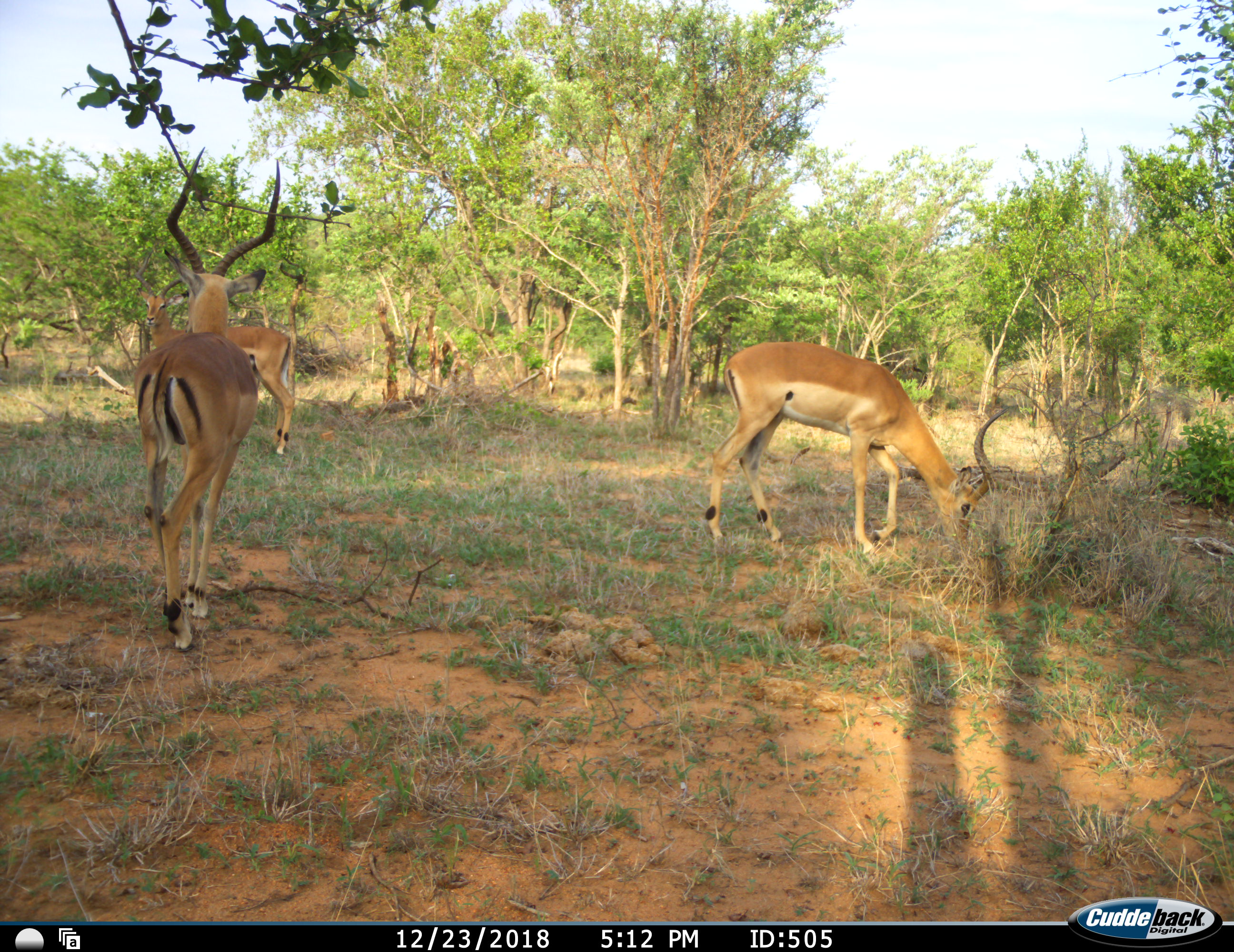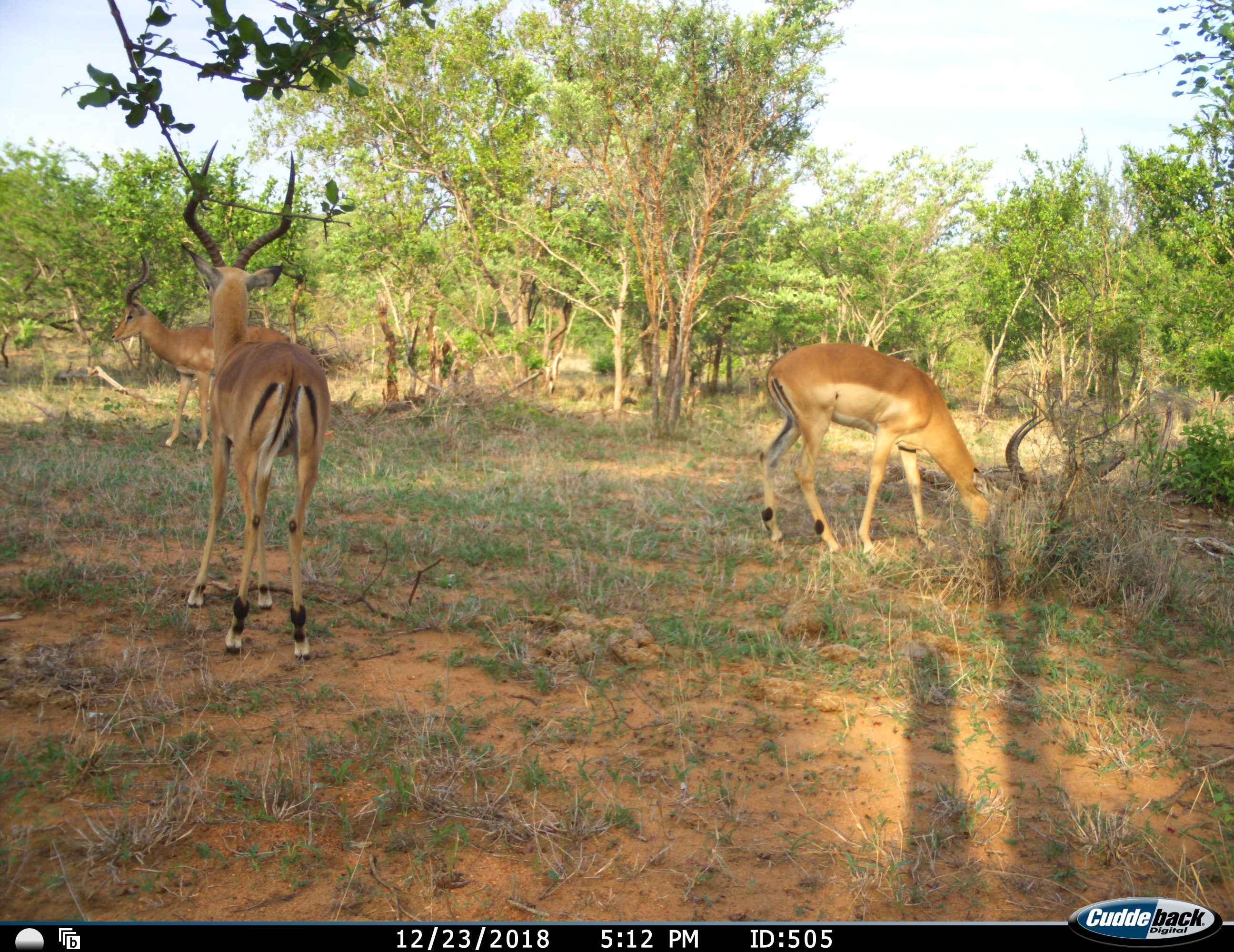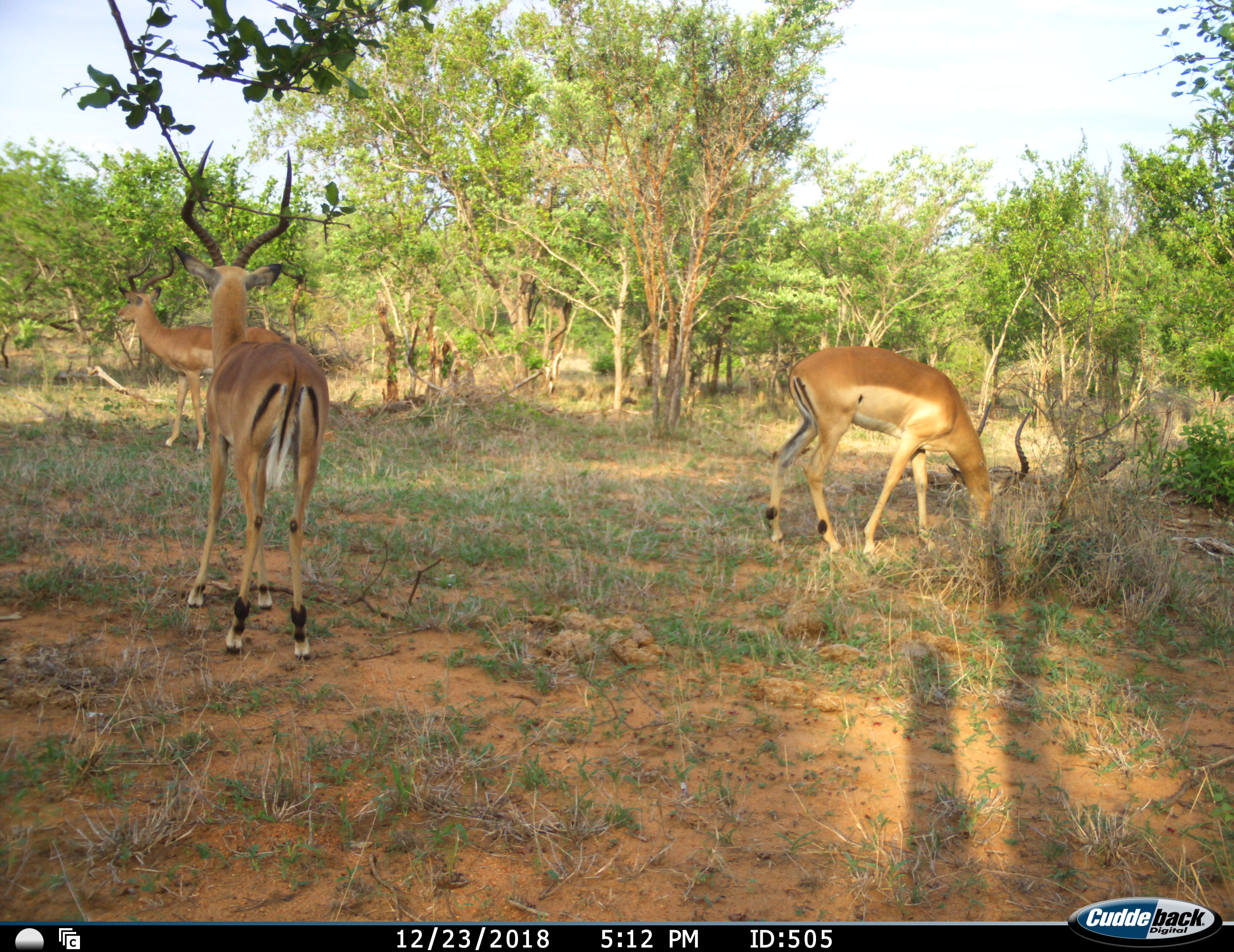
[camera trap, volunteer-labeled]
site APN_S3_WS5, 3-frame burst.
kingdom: Animalia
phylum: Chordata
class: Mammalia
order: Artiodactyla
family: Bovidae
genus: Aepyceros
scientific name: Aepyceros melampus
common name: impala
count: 3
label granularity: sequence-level